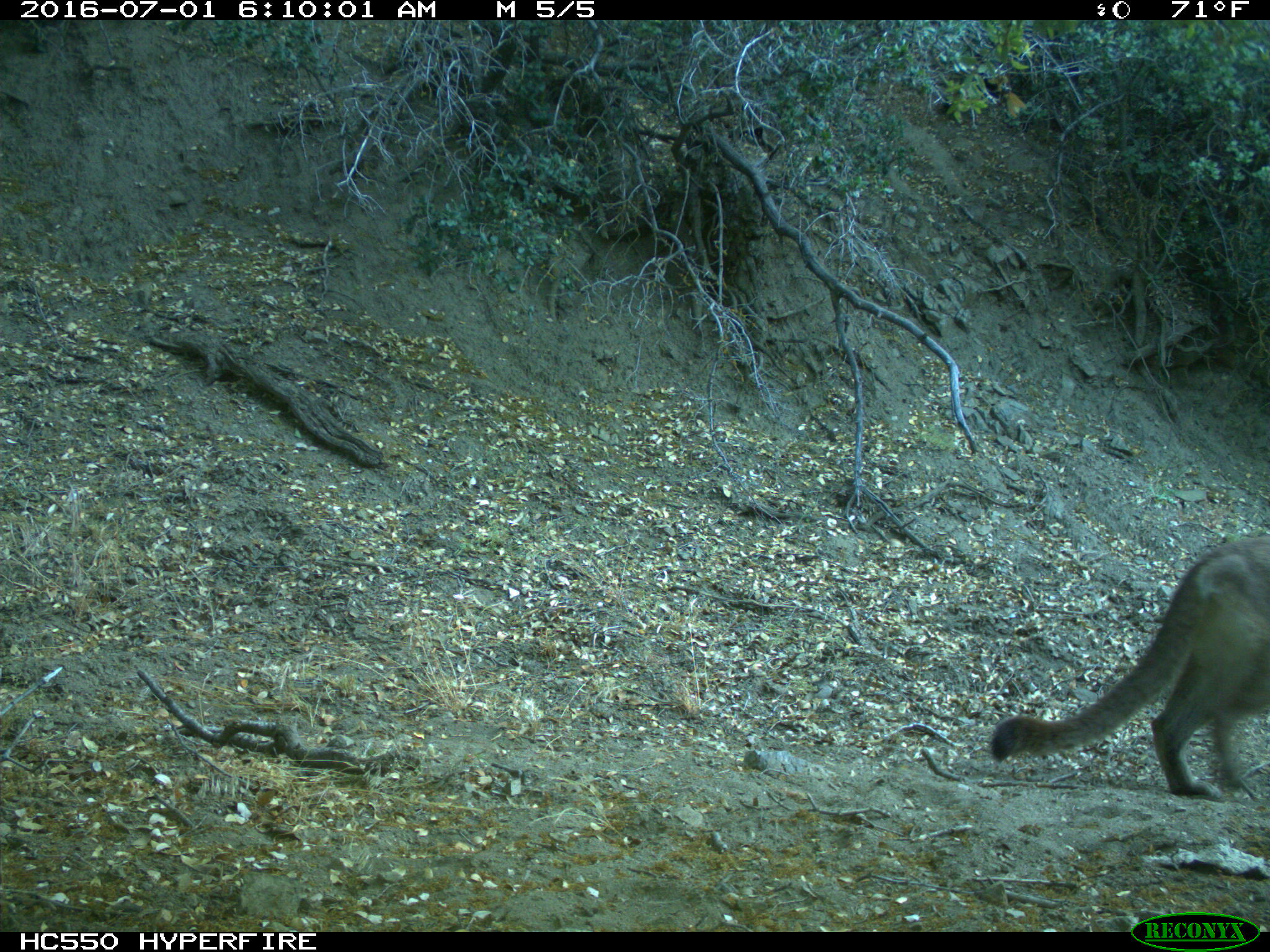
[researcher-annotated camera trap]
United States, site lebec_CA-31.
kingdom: Animalia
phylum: Chordata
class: Mammalia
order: Carnivora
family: Felidae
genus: Puma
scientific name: Puma concolor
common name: mountain lion